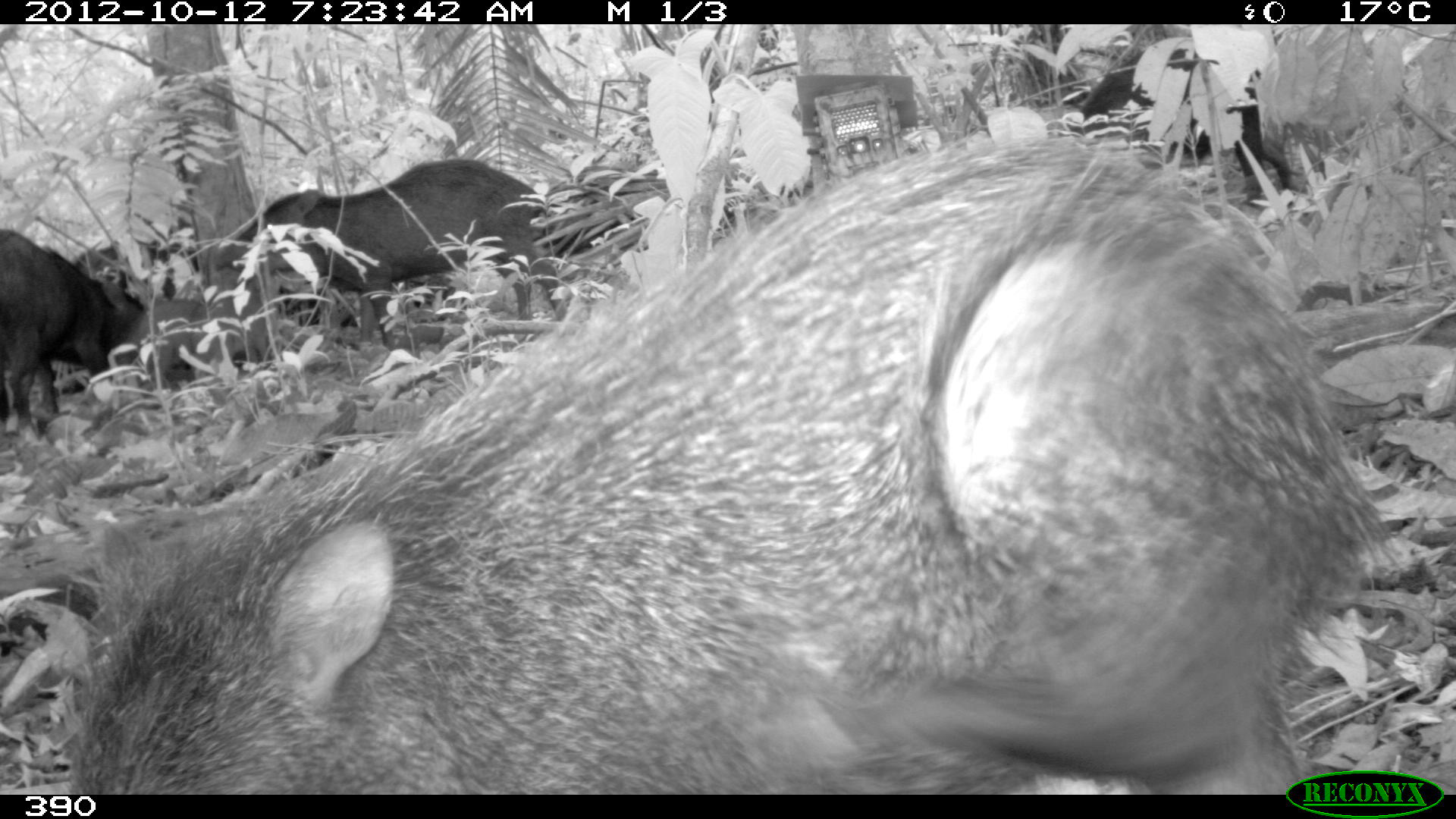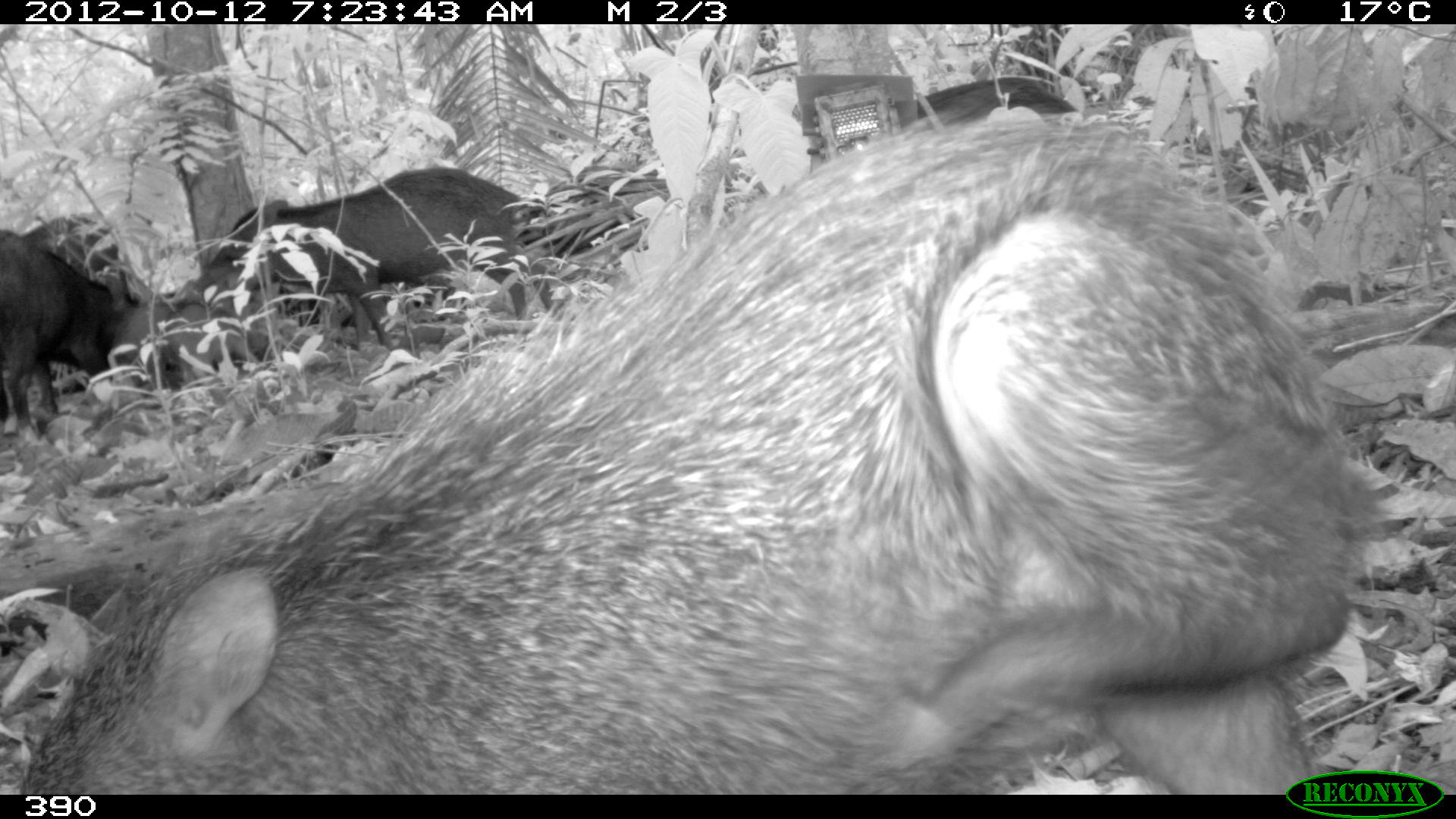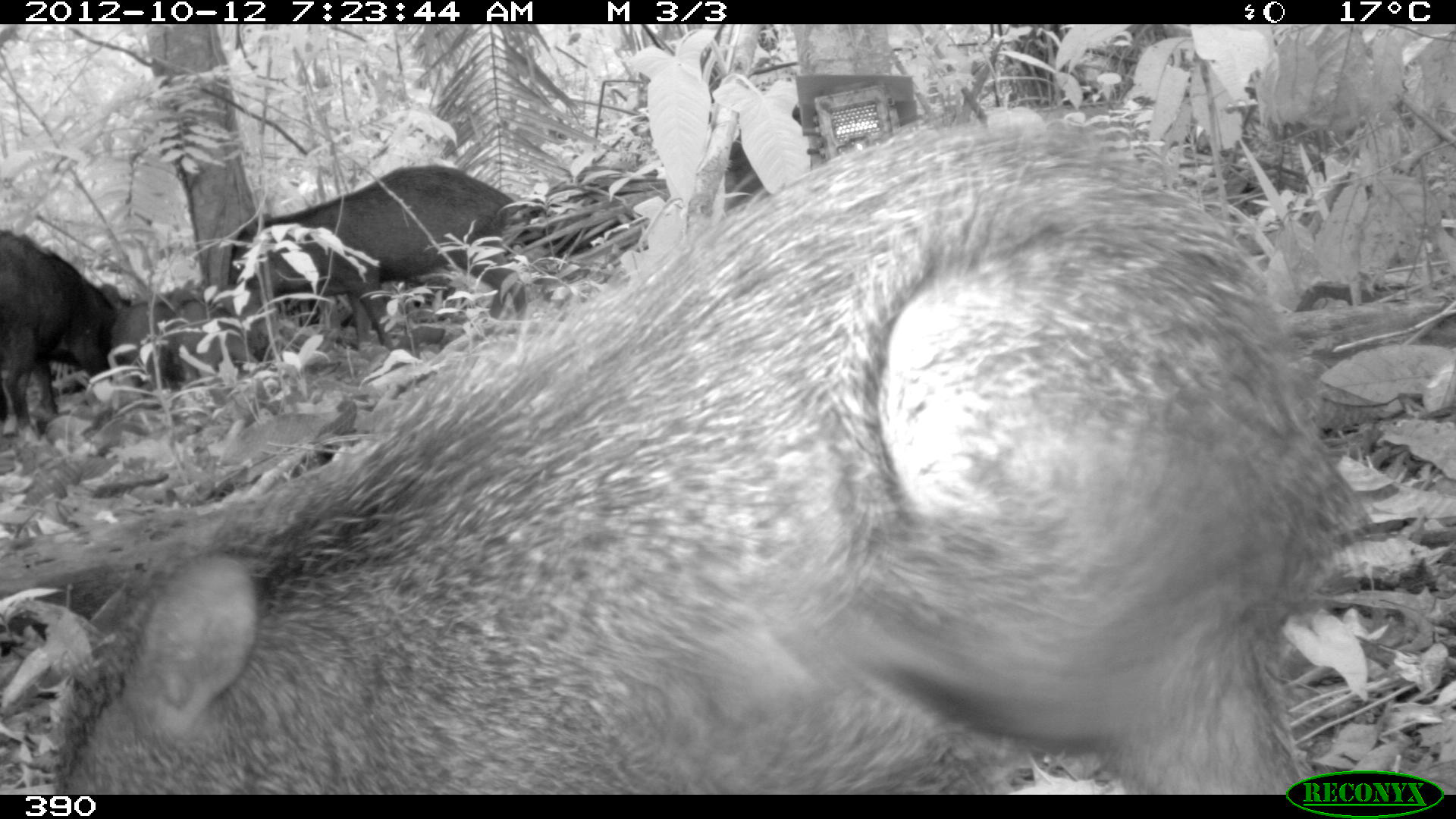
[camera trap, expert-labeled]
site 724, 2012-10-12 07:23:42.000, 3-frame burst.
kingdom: Animalia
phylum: Chordata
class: Mammalia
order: Artiodactyla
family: Tayassuidae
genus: Tayassu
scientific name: Tayassu pecari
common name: white-lipped peccary